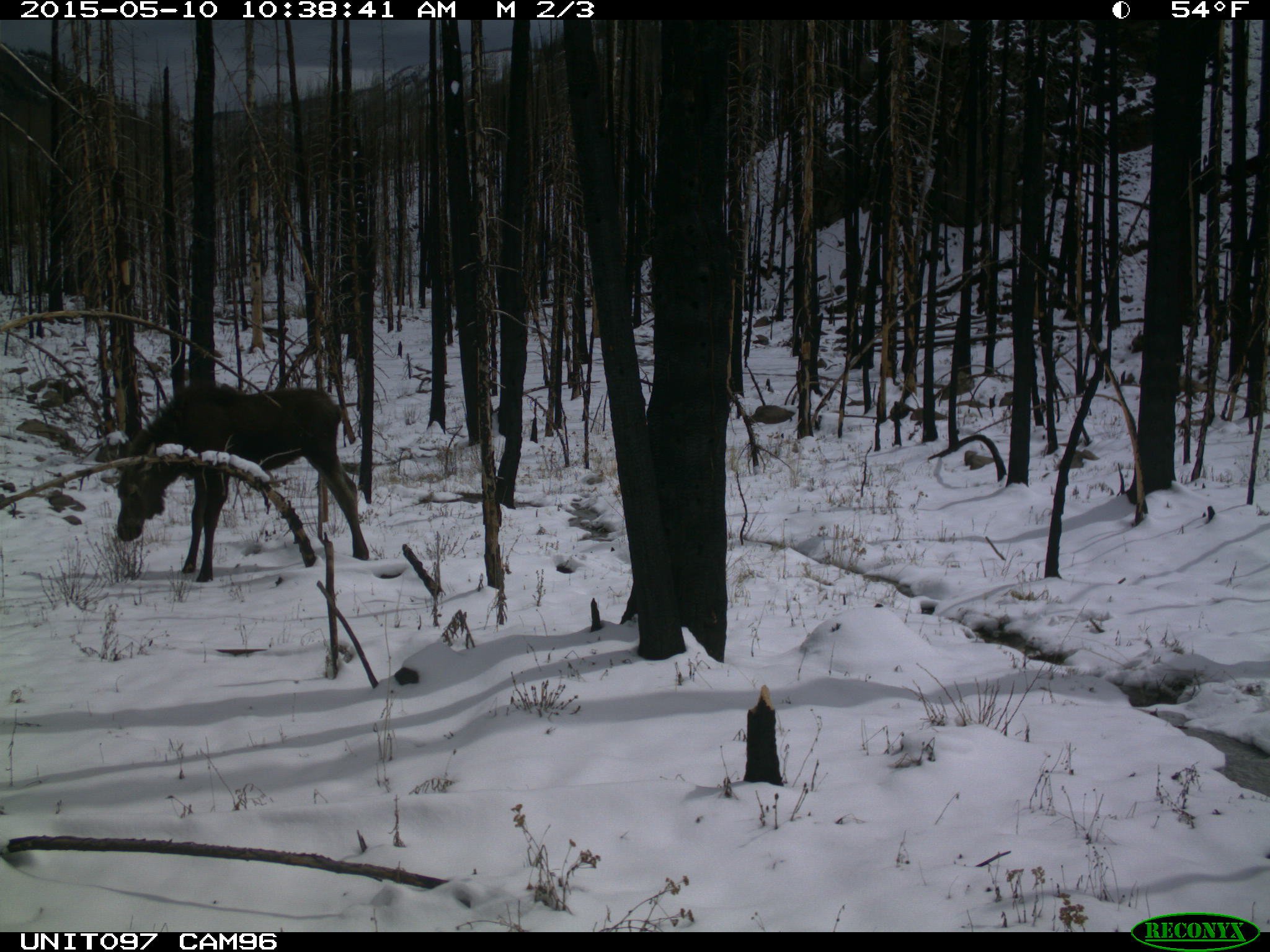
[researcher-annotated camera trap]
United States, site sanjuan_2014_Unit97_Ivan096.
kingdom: Animalia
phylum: Chordata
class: Mammalia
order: Artiodactyla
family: Cervidae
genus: Alces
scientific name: Alces alces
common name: moose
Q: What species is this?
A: Alces alces (moose).